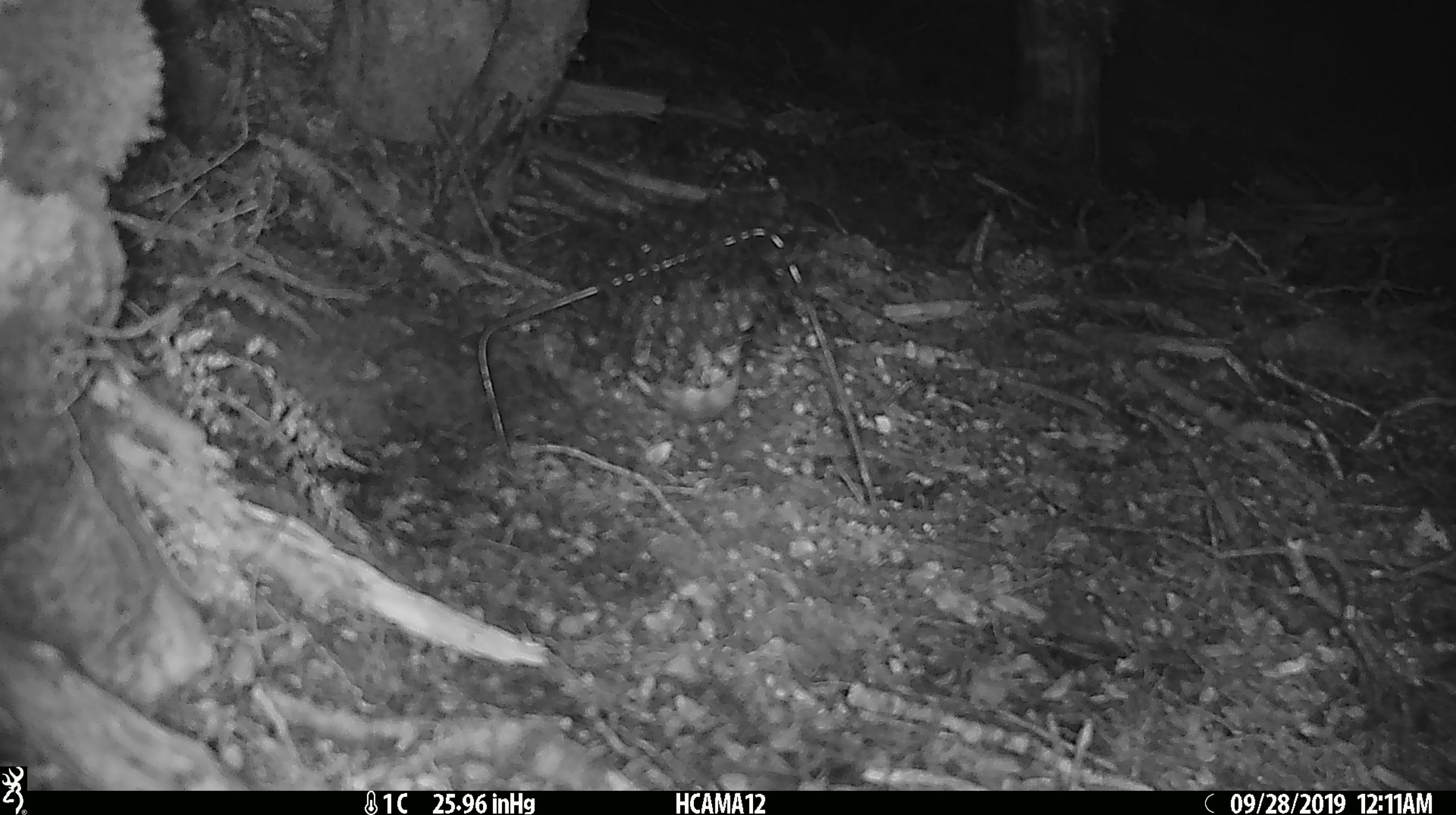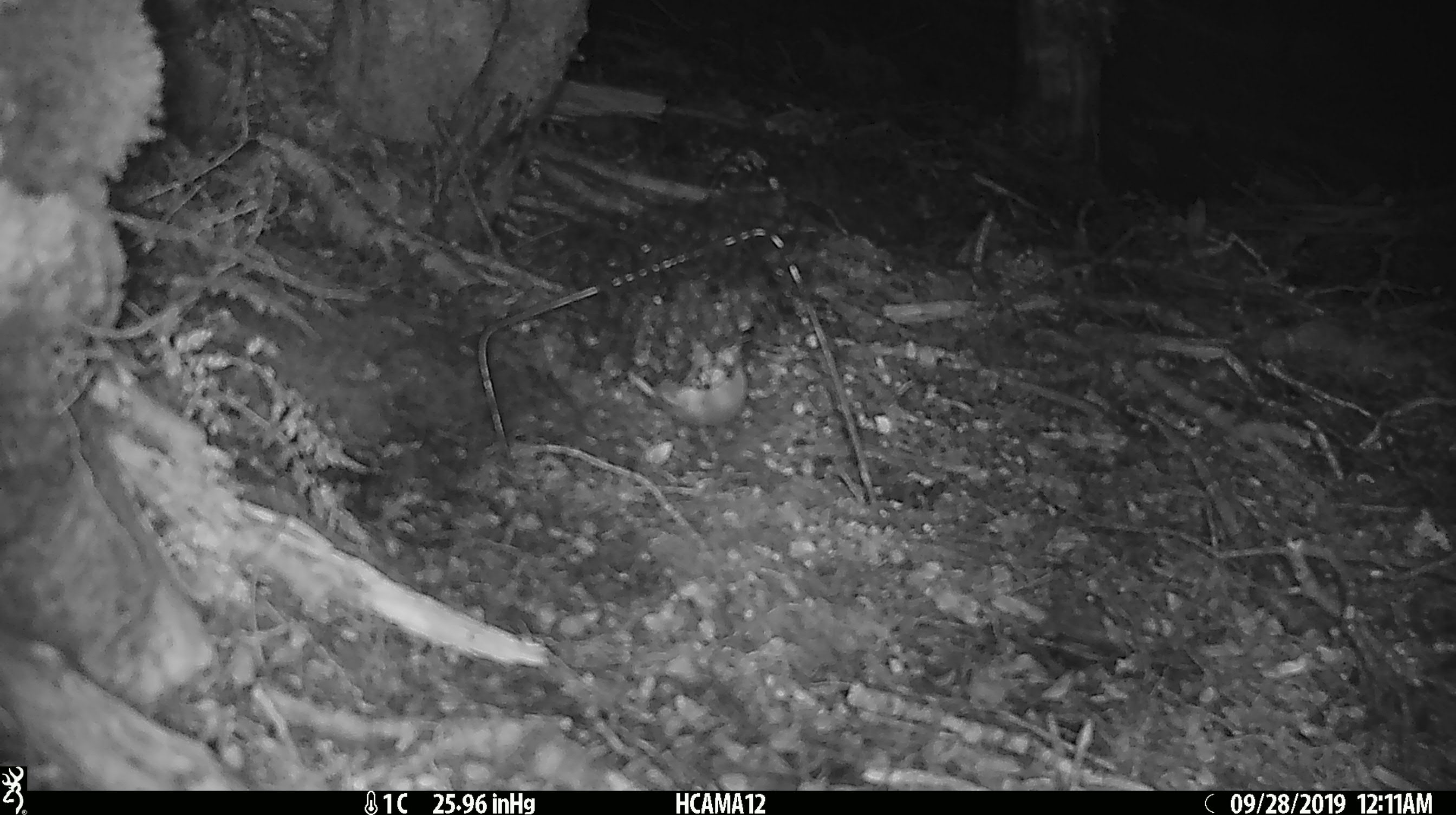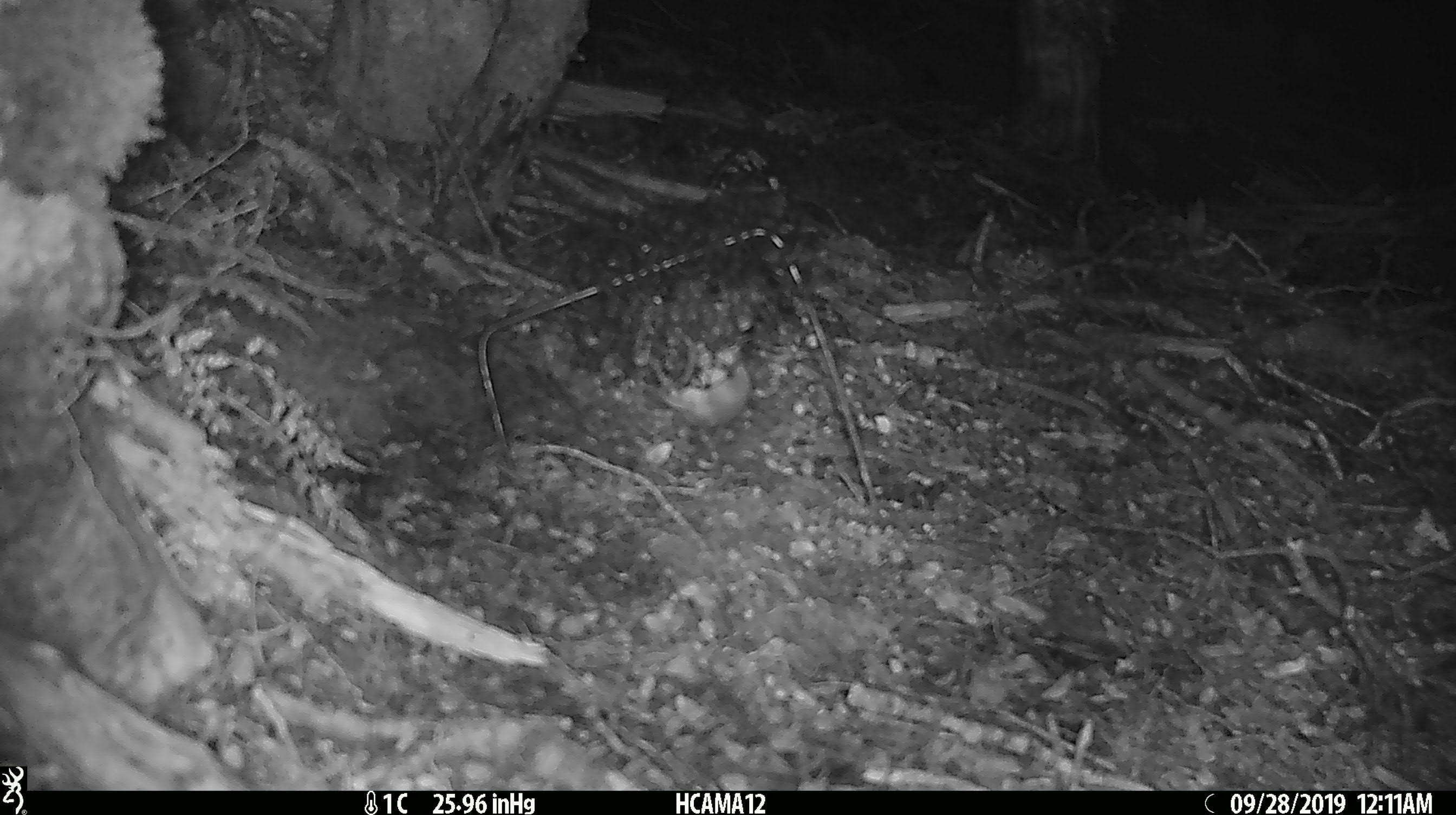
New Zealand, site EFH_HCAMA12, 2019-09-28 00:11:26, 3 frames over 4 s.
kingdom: Animalia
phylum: Chordata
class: Mammalia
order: Rodentia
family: Muridae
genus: Mus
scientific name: Mus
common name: mouse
Mouse (Mus).